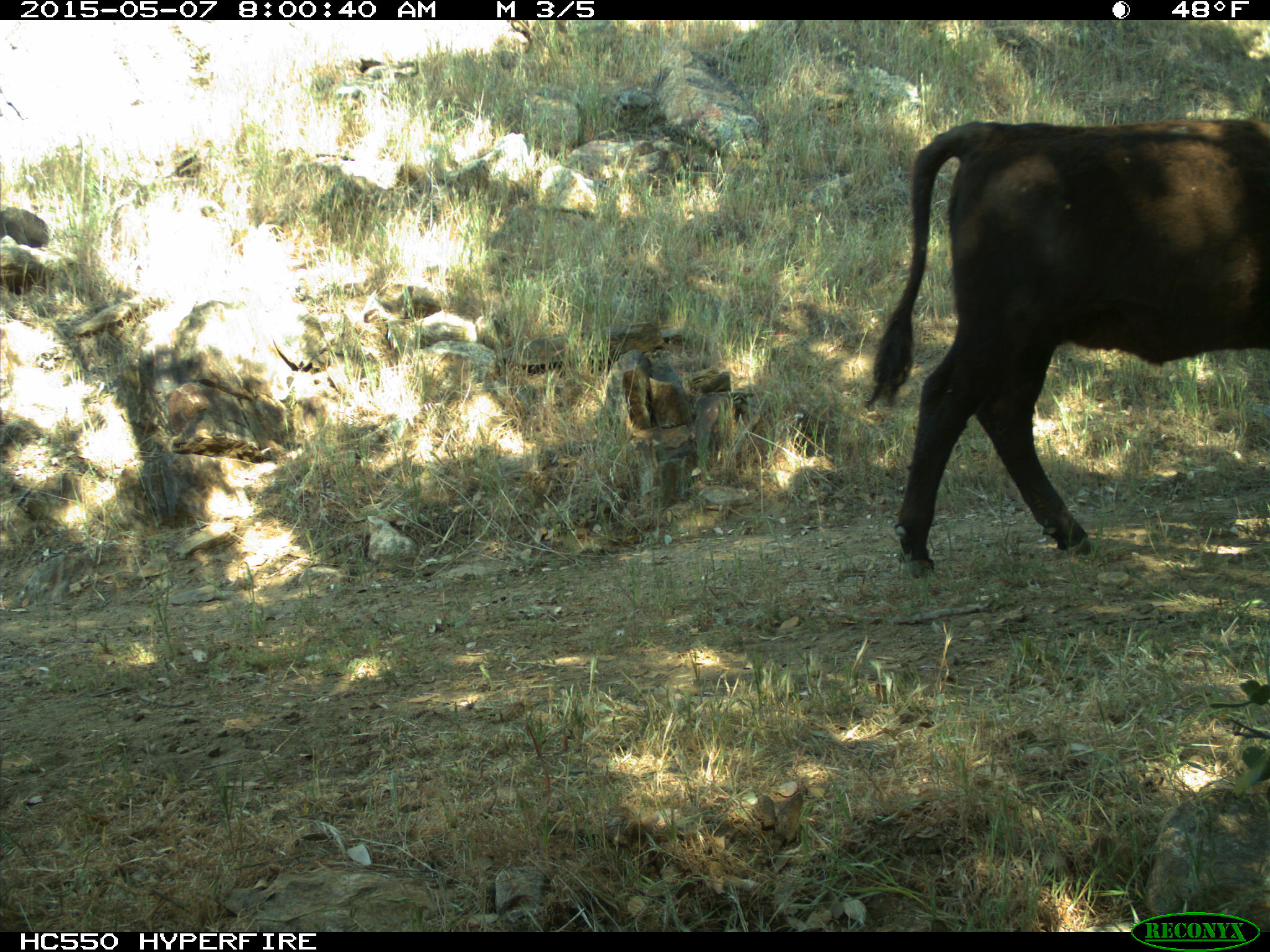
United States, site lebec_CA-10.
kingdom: Animalia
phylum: Chordata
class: Mammalia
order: Artiodactyla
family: Bovidae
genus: Bos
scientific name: Bos taurus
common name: domestic cow